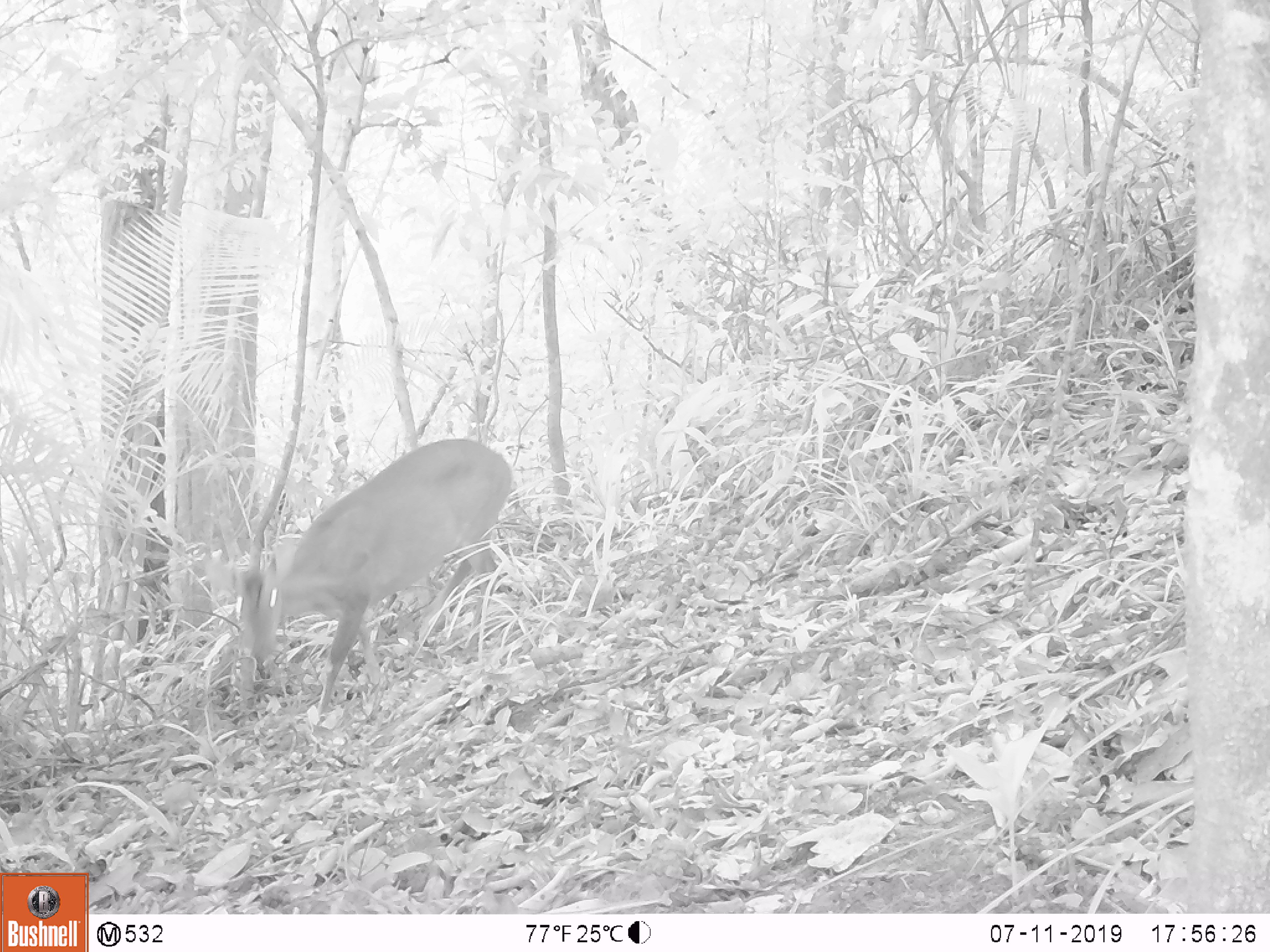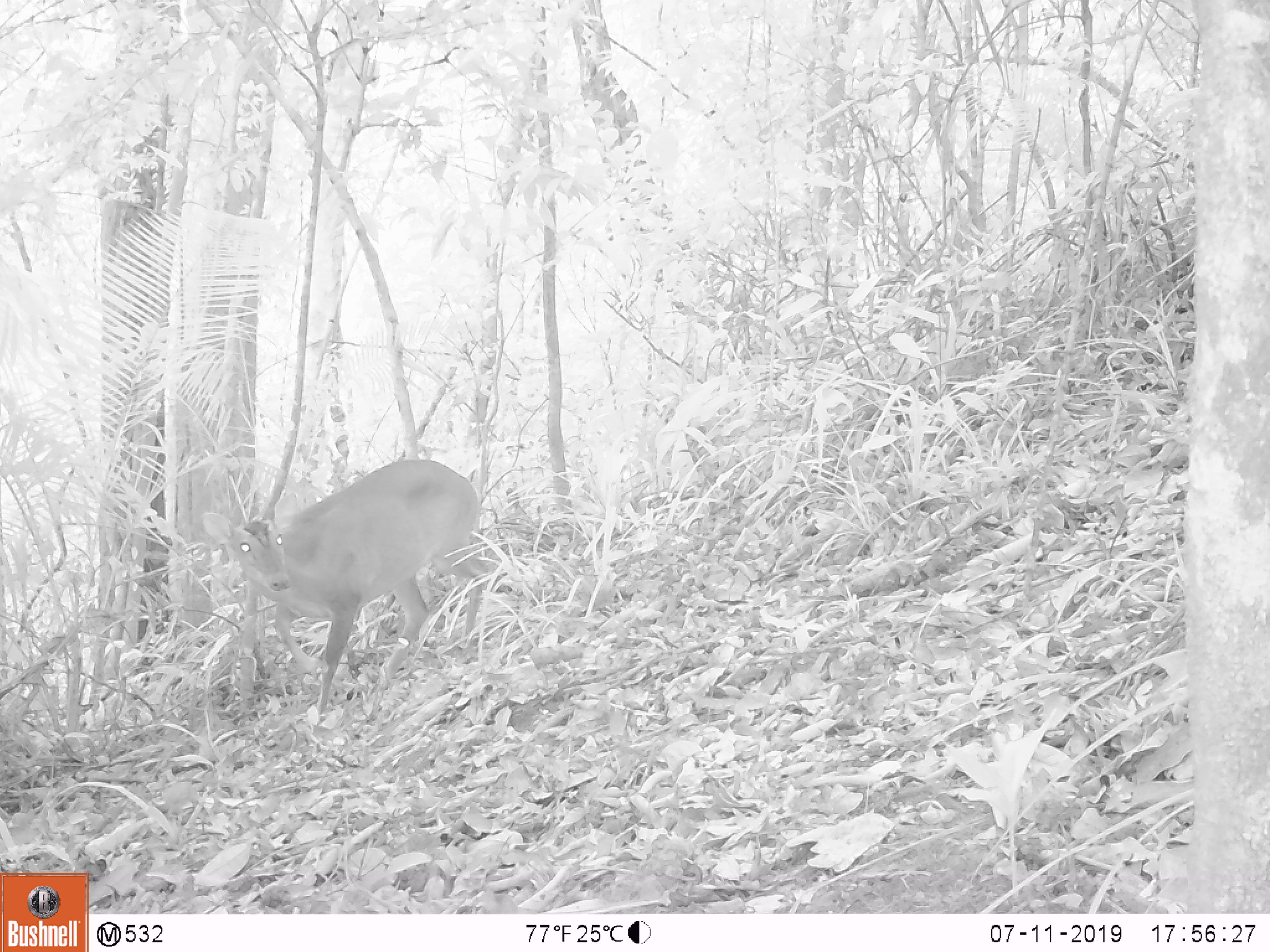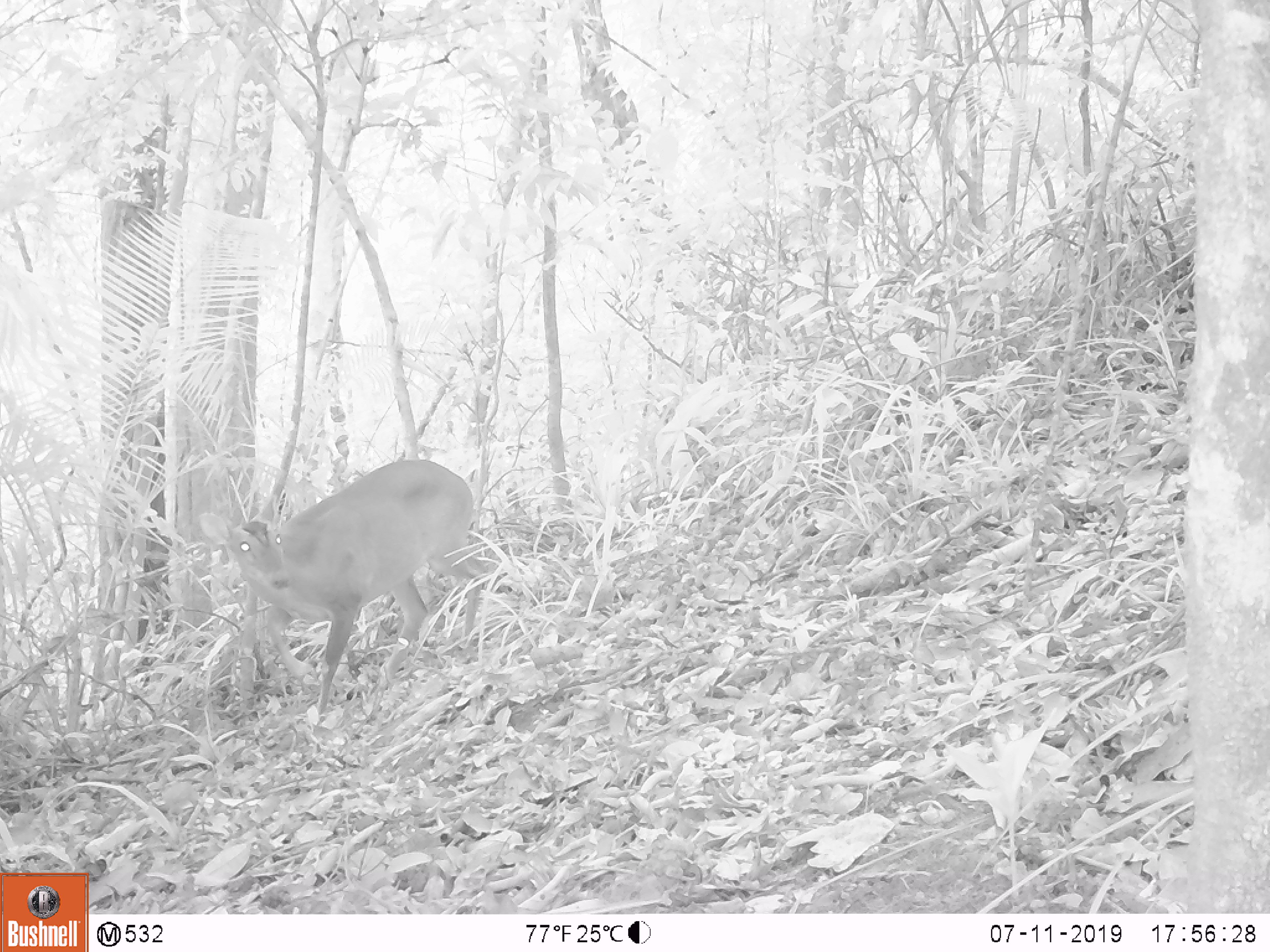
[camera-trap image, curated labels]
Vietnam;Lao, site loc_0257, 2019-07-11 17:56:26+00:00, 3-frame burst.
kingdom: Animalia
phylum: Chordata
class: Mammalia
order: Artiodactyla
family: Cervidae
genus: Muntiacus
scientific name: Muntiacus vuquangensis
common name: large-antlered muntjac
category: large antlered muntjac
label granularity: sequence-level